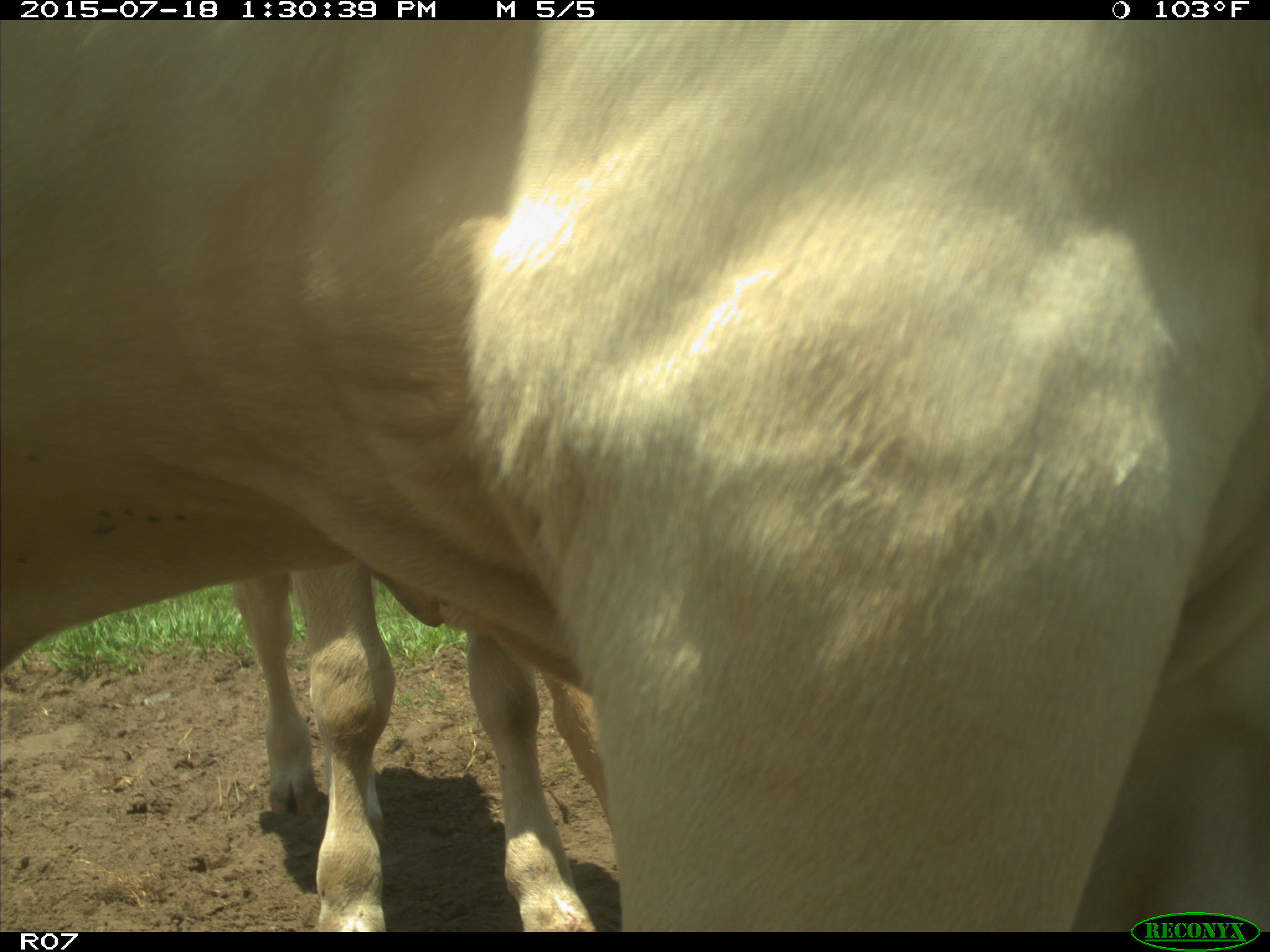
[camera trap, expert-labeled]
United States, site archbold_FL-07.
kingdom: Animalia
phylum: Chordata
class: Mammalia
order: Artiodactyla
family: Bovidae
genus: Bos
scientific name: Bos taurus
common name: domestic cow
Bos taurus (domestic cow).